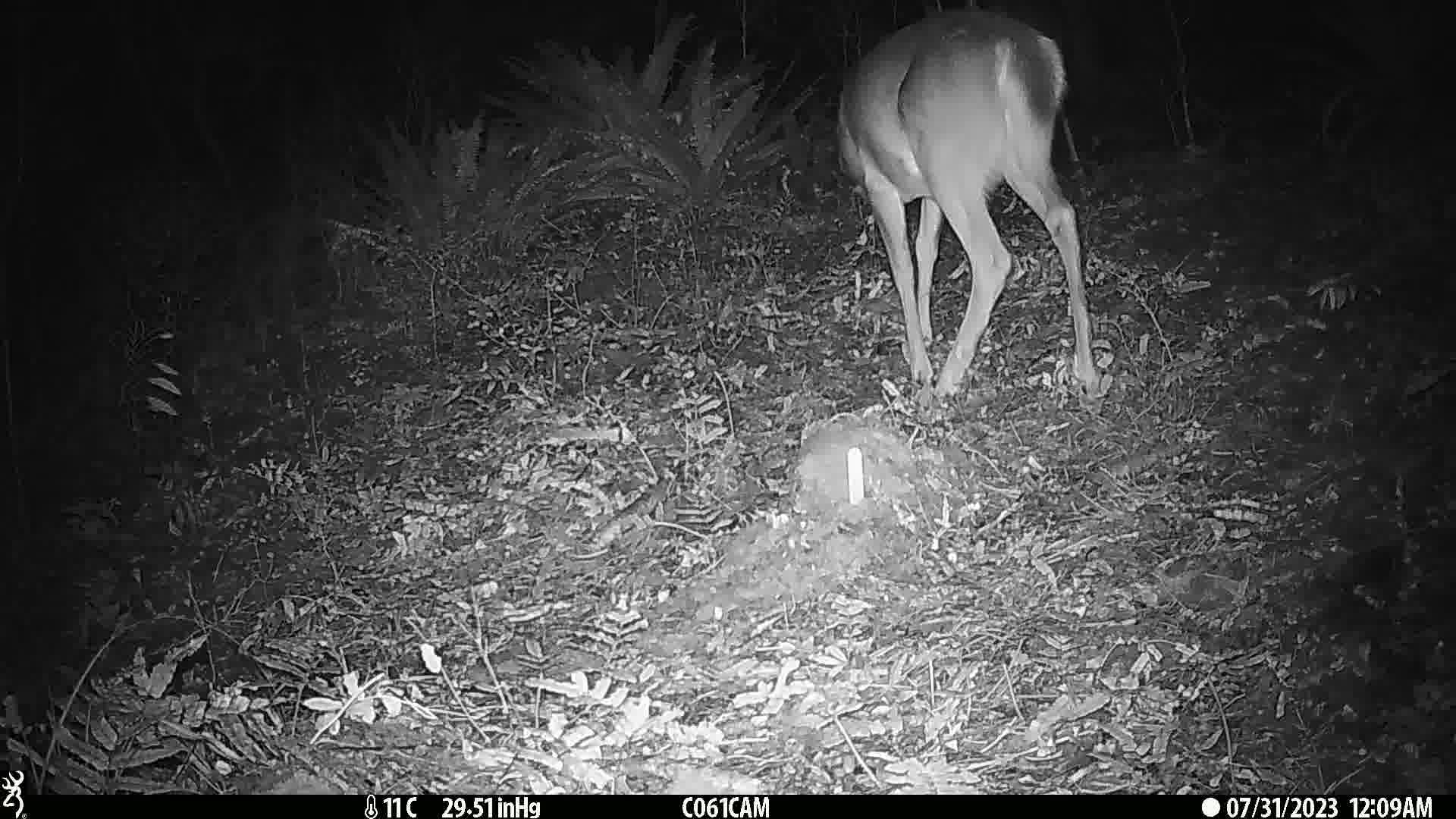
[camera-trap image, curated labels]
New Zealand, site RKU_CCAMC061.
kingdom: Animalia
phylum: Chordata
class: Mammalia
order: Artiodactyla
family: Cervidae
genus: Odocoileus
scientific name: Odocoileus virginianus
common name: white-tailed deer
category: white tailed deer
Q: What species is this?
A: White tailed deer (white-tailed deer) (Odocoileus virginianus).